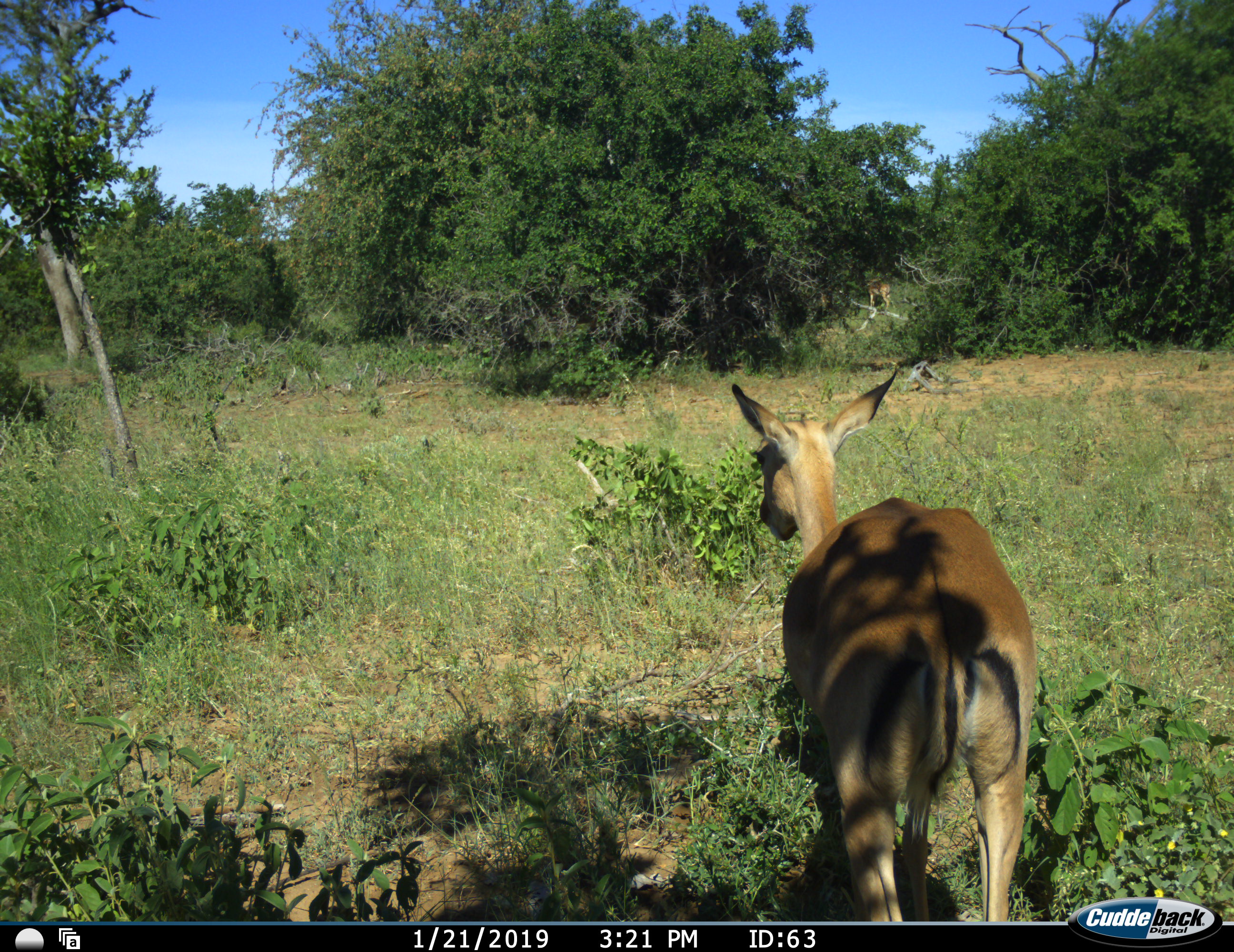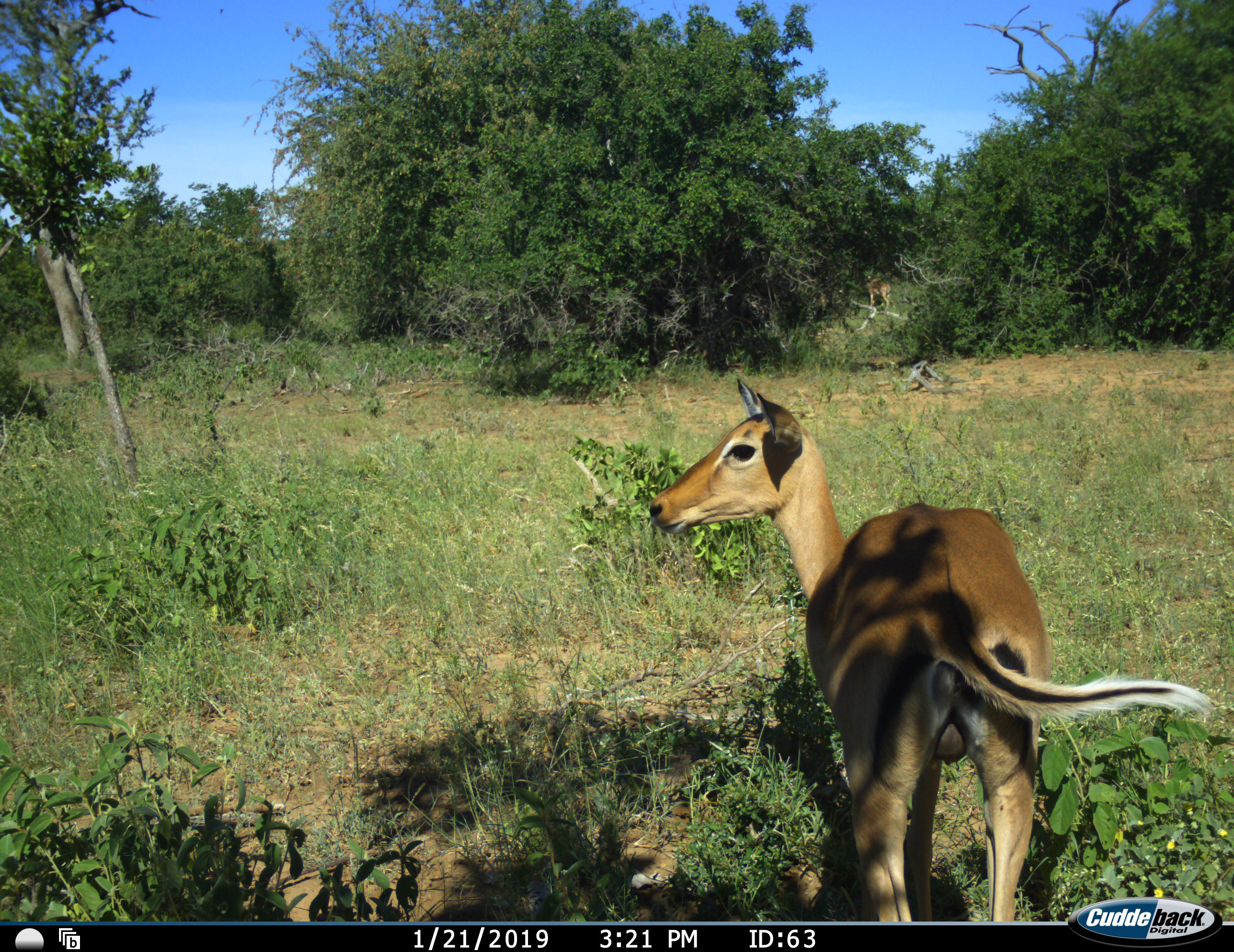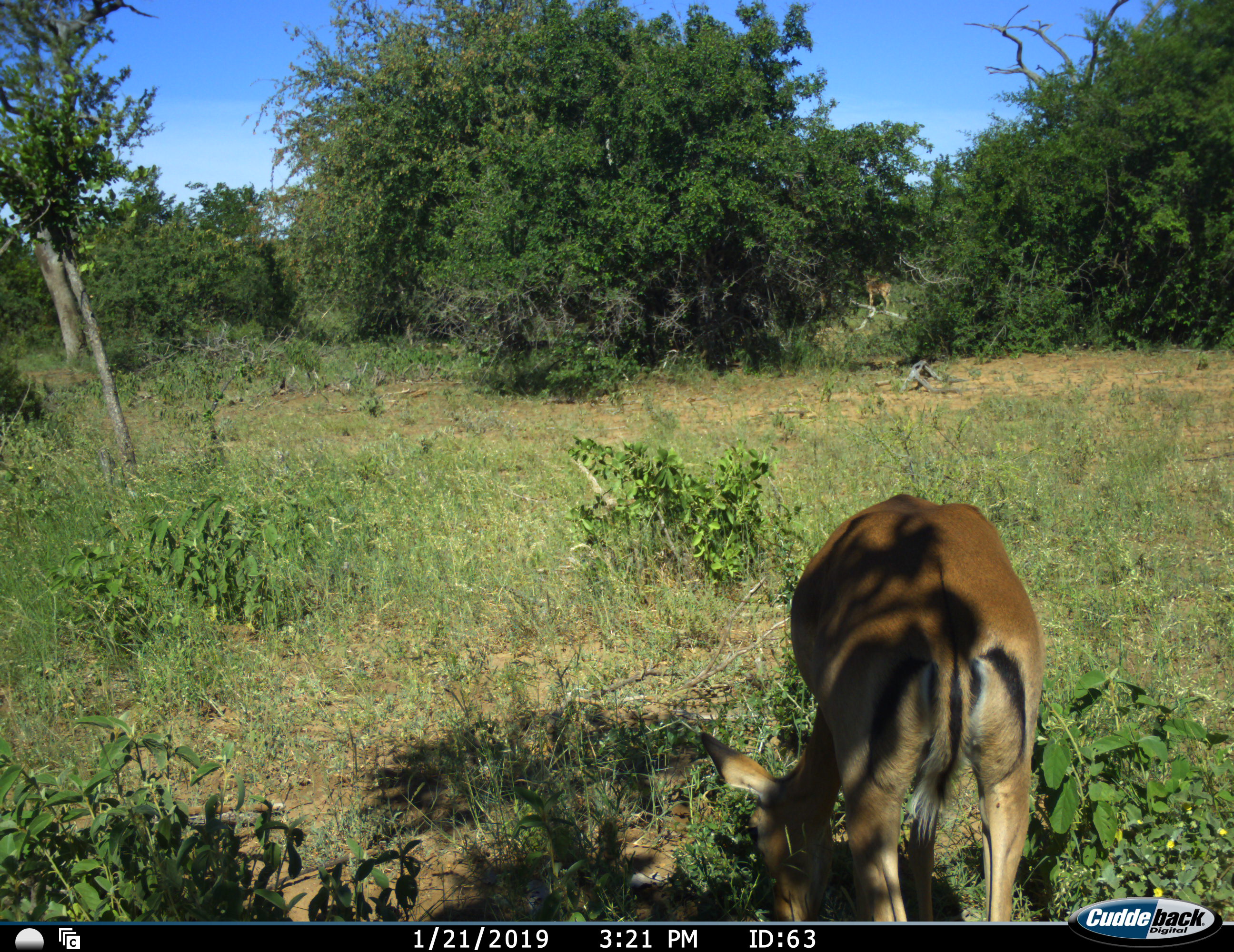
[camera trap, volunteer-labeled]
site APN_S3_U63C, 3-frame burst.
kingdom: Animalia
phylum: Chordata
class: Mammalia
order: Artiodactyla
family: Bovidae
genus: Aepyceros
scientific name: Aepyceros melampus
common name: impala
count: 1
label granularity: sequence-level